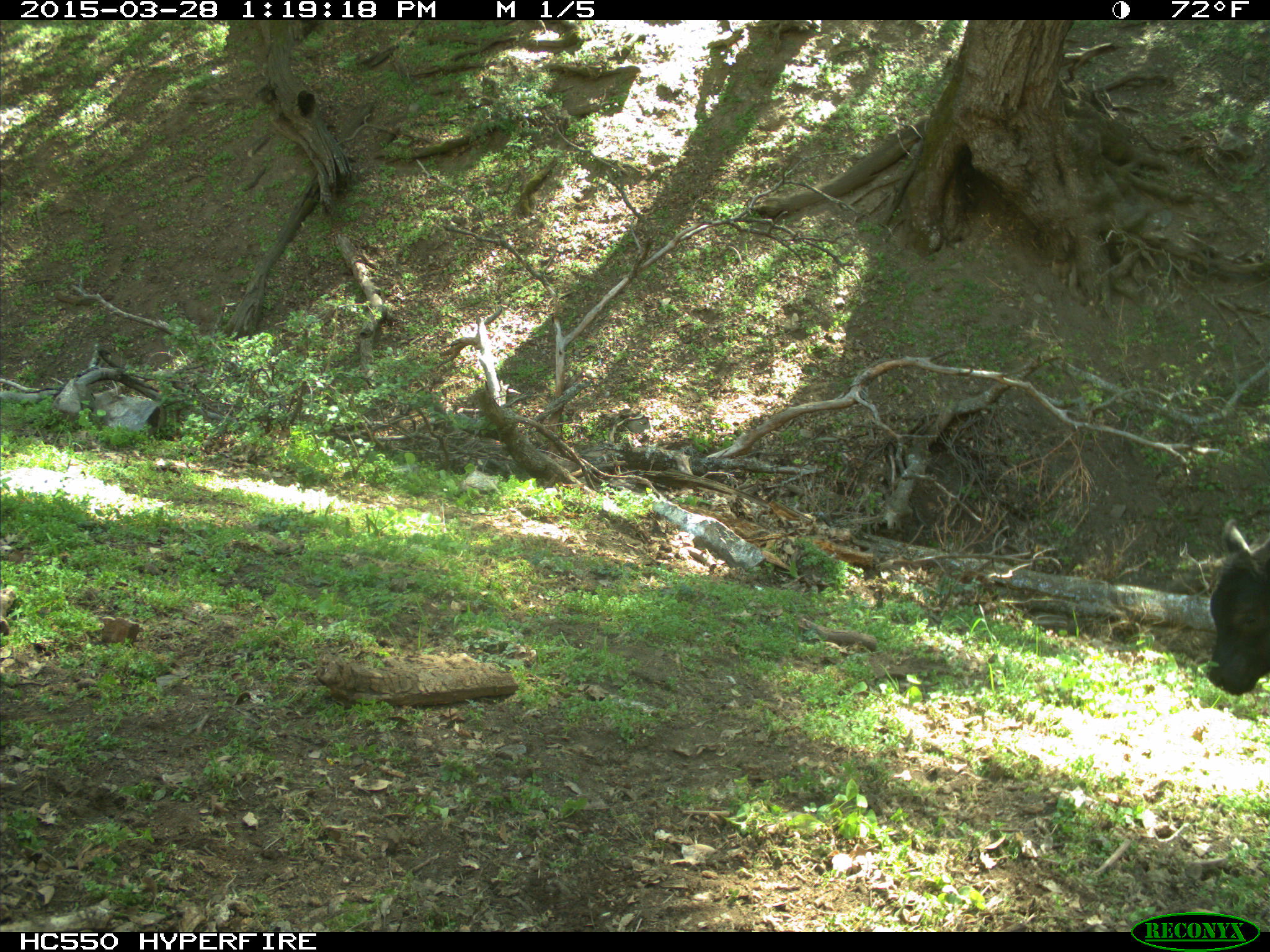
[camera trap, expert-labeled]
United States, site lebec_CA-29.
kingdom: Animalia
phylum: Chordata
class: Mammalia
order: Artiodactyla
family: Bovidae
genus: Bos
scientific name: Bos taurus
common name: domestic cow